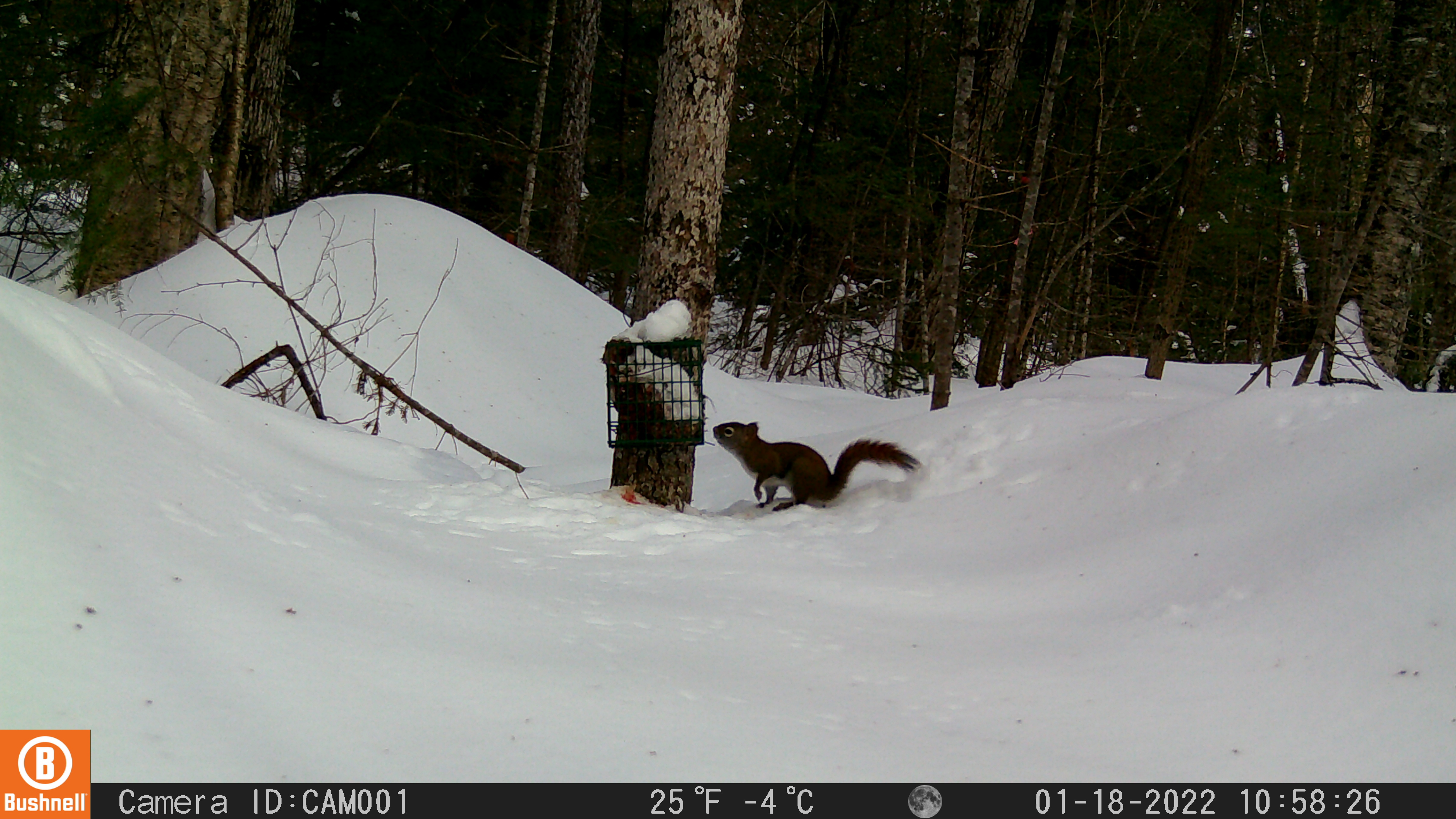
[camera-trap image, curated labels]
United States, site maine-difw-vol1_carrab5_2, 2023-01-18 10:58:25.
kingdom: Animalia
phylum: Chordata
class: Mammalia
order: Rodentia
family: Sciuridae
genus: Tamiasciurus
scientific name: Tamiasciurus hudsonicus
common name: red squirrel